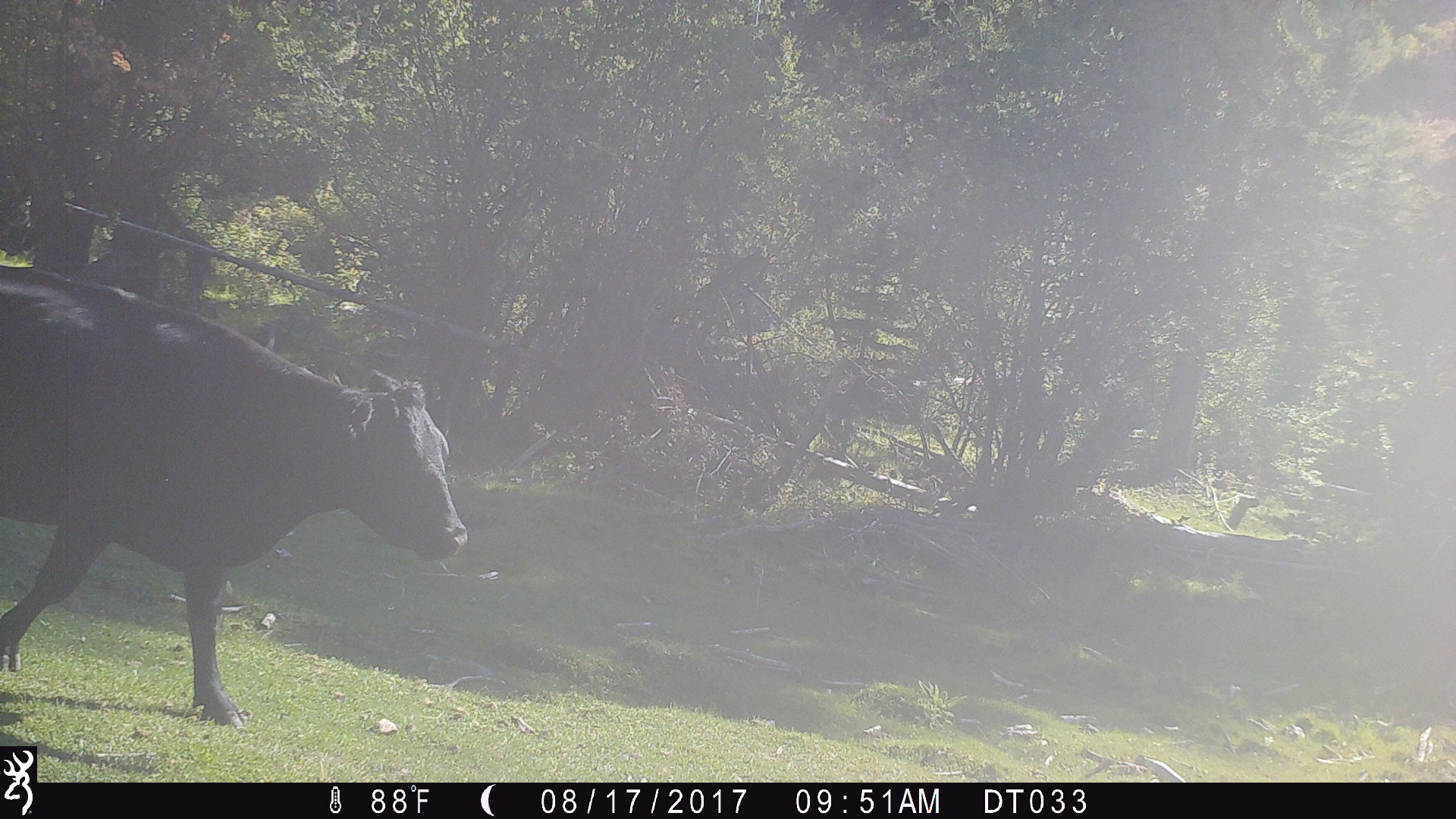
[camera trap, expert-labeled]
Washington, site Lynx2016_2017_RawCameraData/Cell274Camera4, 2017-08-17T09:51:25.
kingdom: Animalia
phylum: Chordata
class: Mammalia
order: Artiodactyla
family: Bovidae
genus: Bos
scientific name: Bos taurus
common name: domestic cattle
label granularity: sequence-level